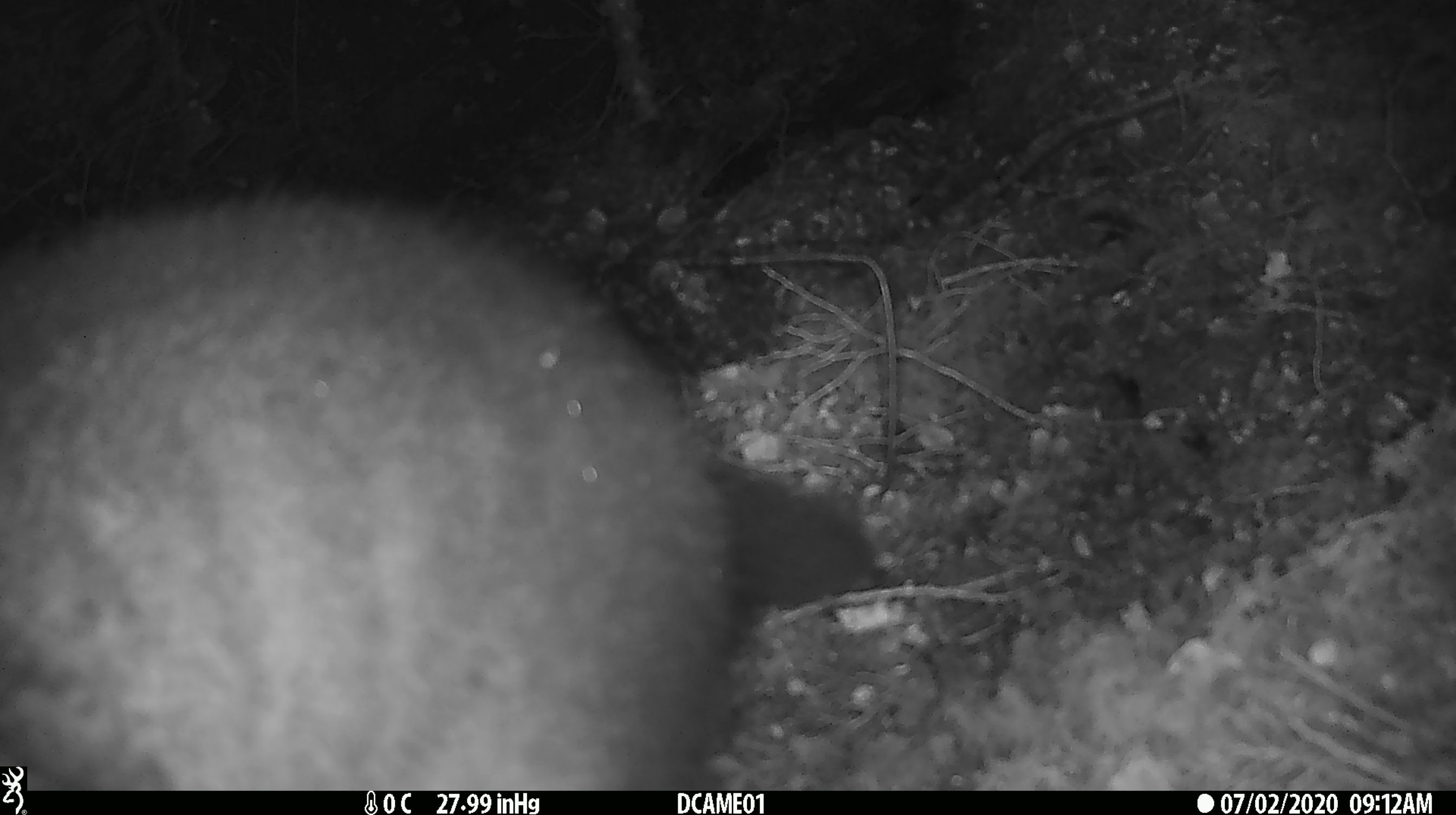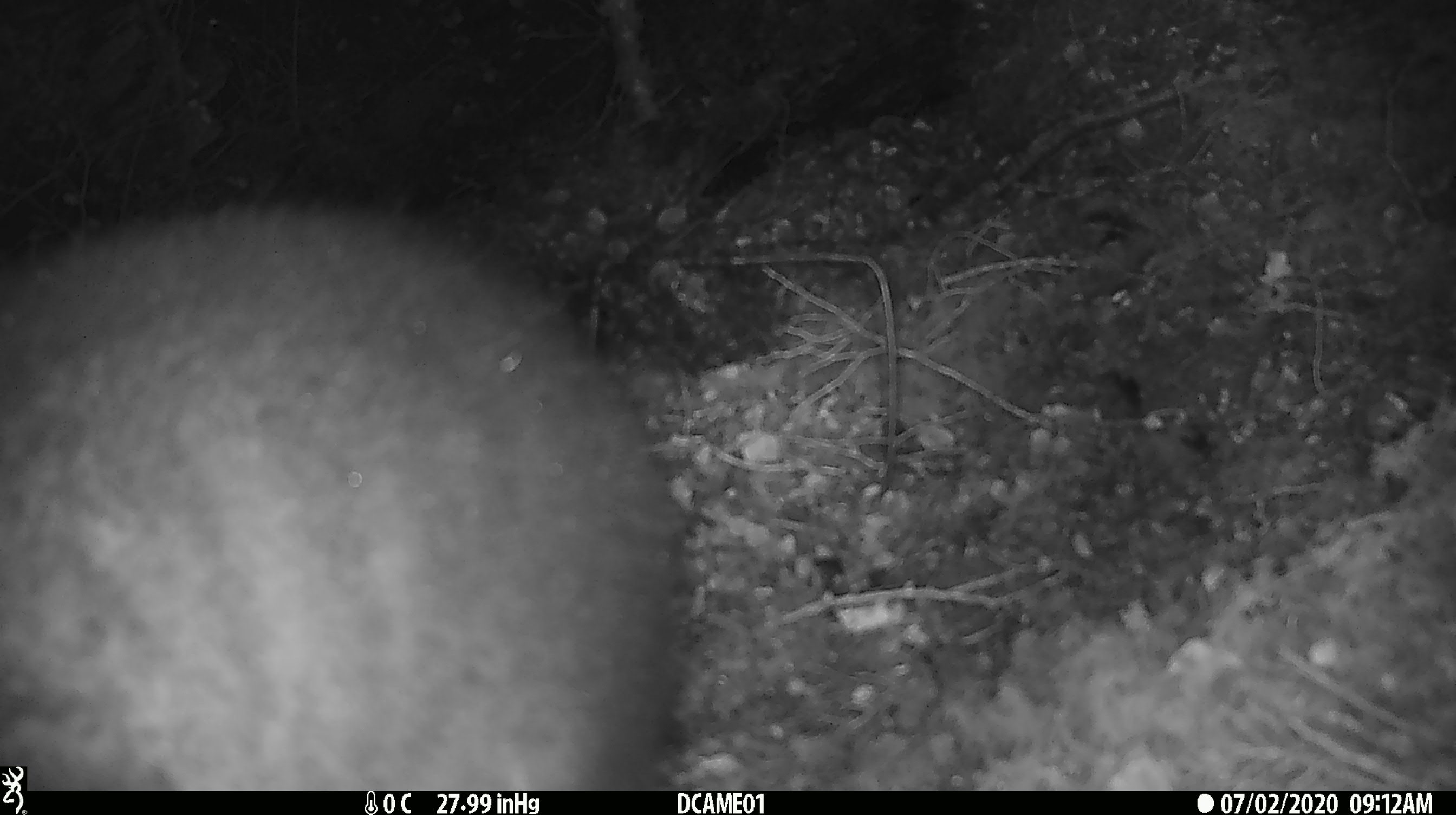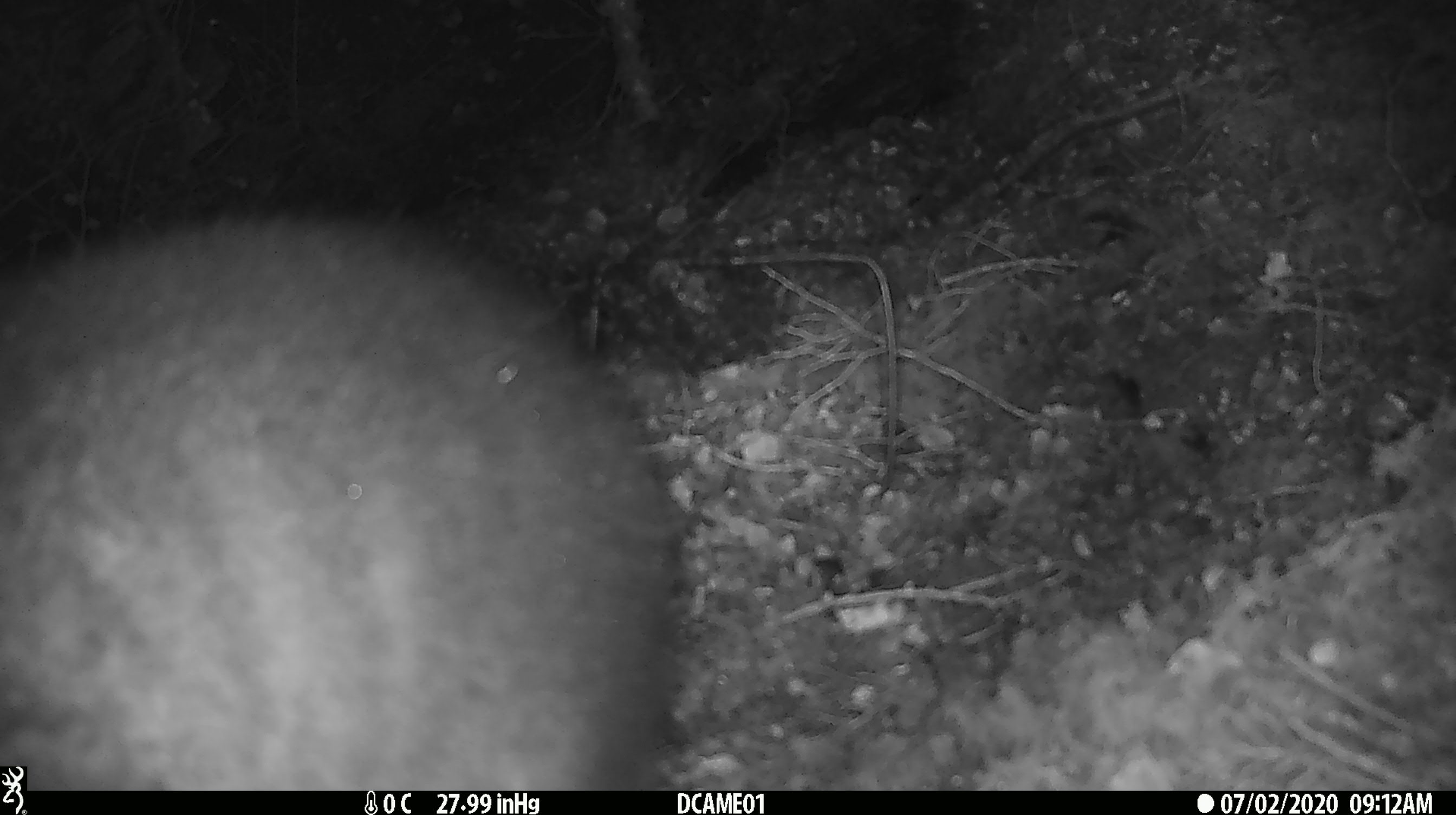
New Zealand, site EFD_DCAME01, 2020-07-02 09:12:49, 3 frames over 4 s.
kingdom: Animalia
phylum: Chordata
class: Mammalia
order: Diprotodontia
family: Phalangeridae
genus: Trichosurus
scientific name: Trichosurus vulpecula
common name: common brushtail possum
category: possum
Possum (common brushtail possum) (Trichosurus vulpecula).